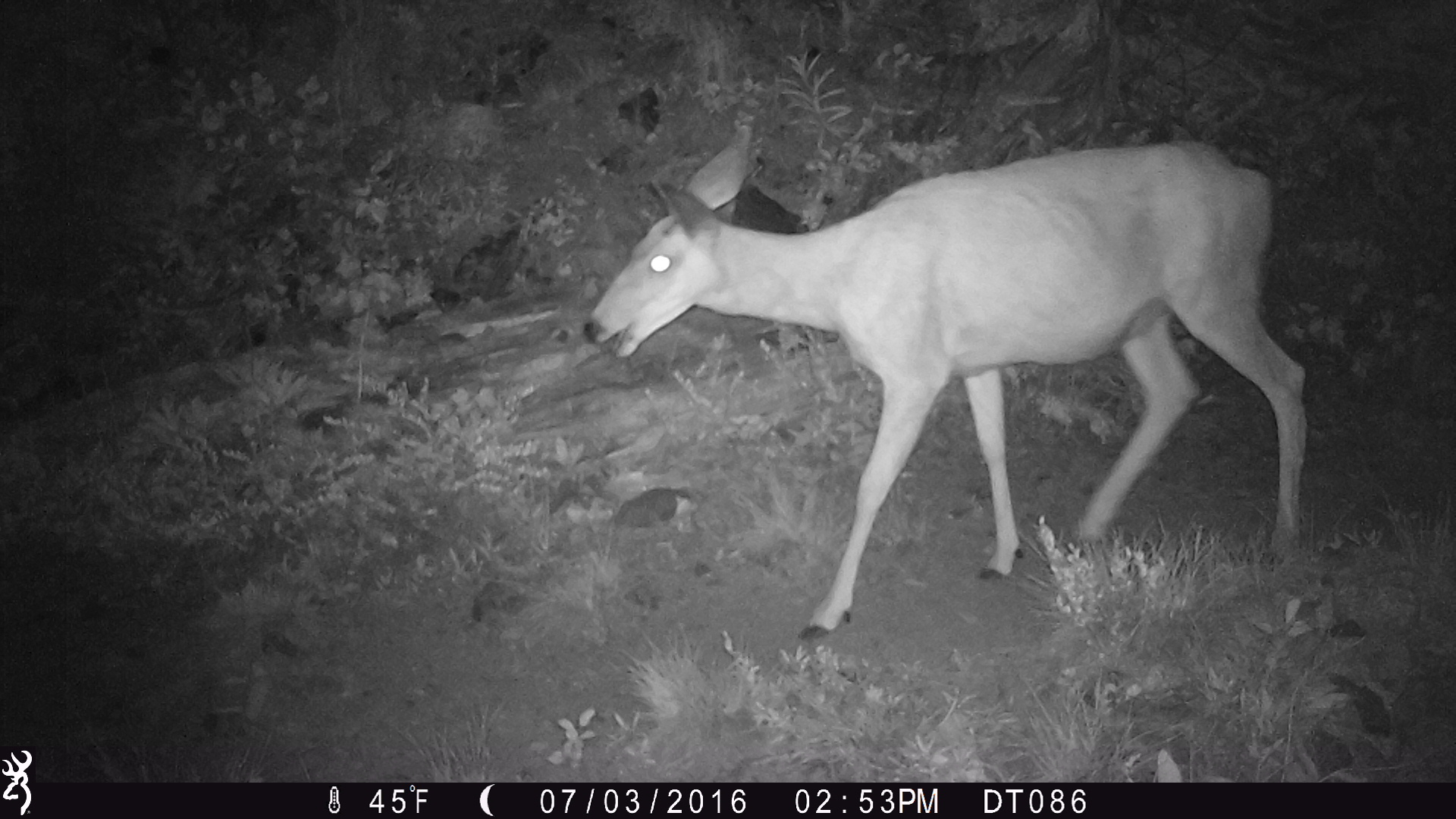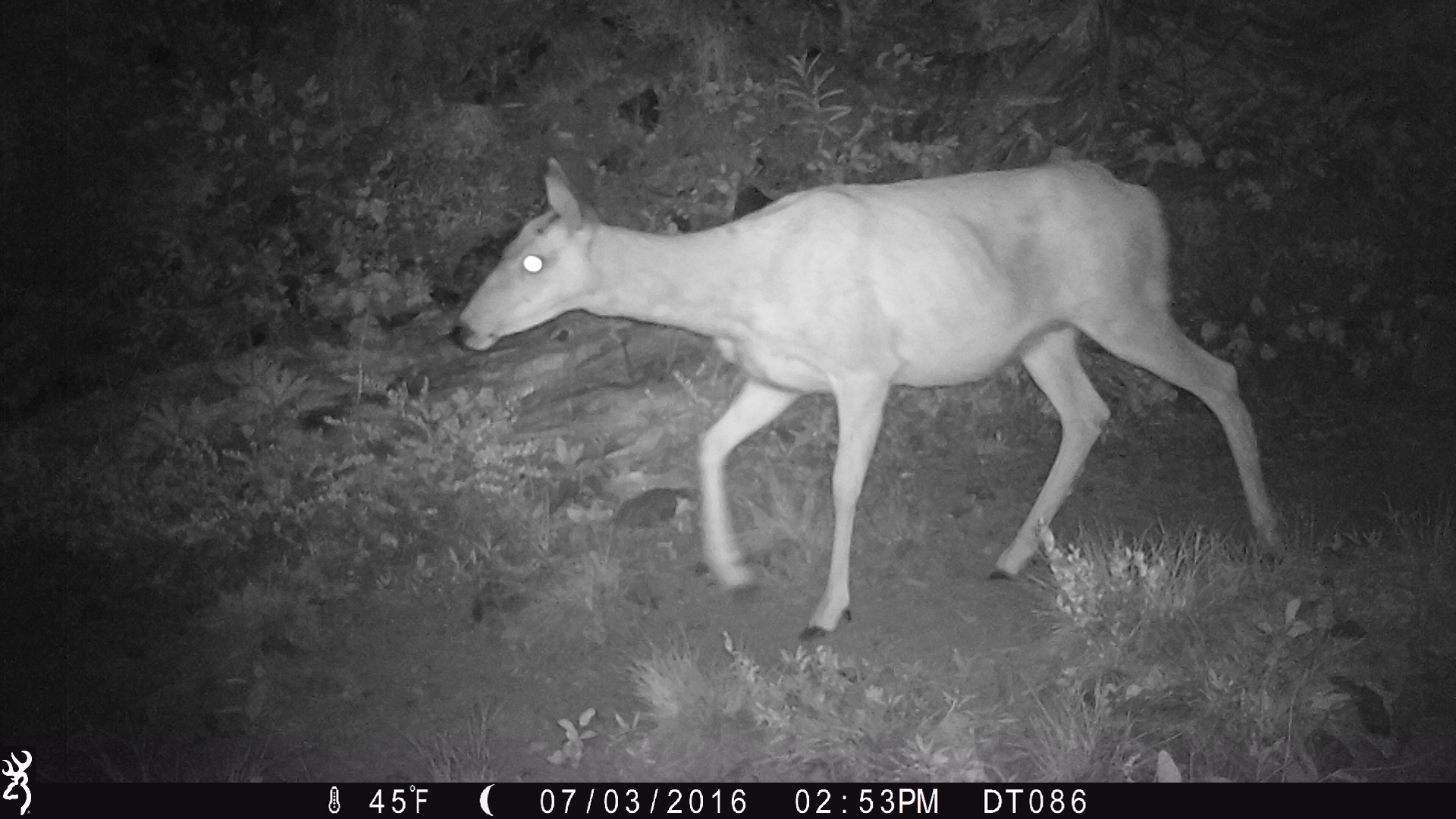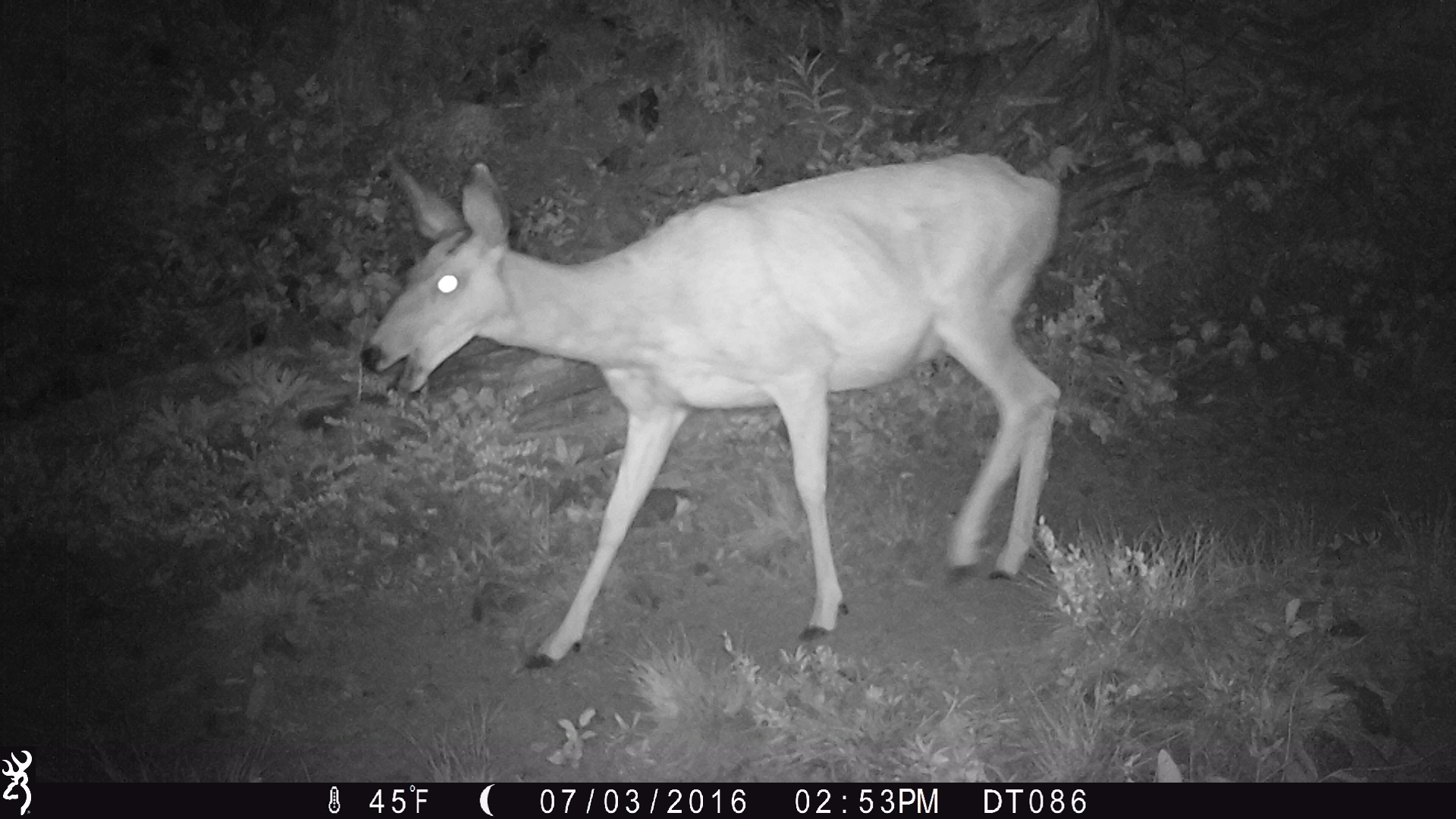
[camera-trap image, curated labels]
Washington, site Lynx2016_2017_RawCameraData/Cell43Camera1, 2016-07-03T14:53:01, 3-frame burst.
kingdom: Animalia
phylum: Chordata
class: Mammalia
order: Artiodactyla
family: Cervidae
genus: Odocoileus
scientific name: Odocoileus hemionus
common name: mule deer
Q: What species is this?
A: Odocoileus hemionus (mule deer).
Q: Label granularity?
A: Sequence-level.